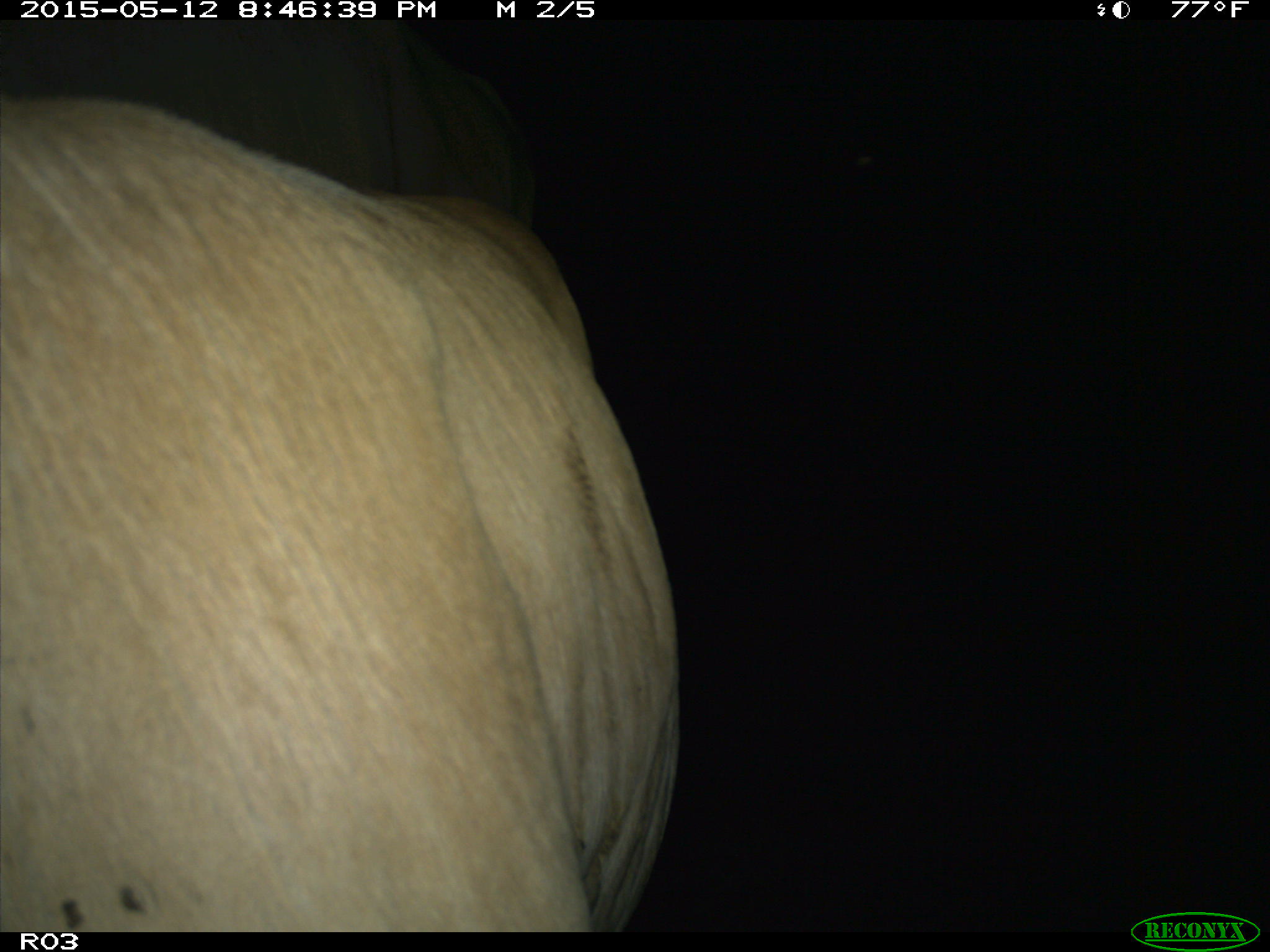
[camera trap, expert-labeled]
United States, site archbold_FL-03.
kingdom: Animalia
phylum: Chordata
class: Mammalia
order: Artiodactyla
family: Bovidae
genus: Bos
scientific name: Bos taurus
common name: domestic cow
Bos taurus (domestic cow).